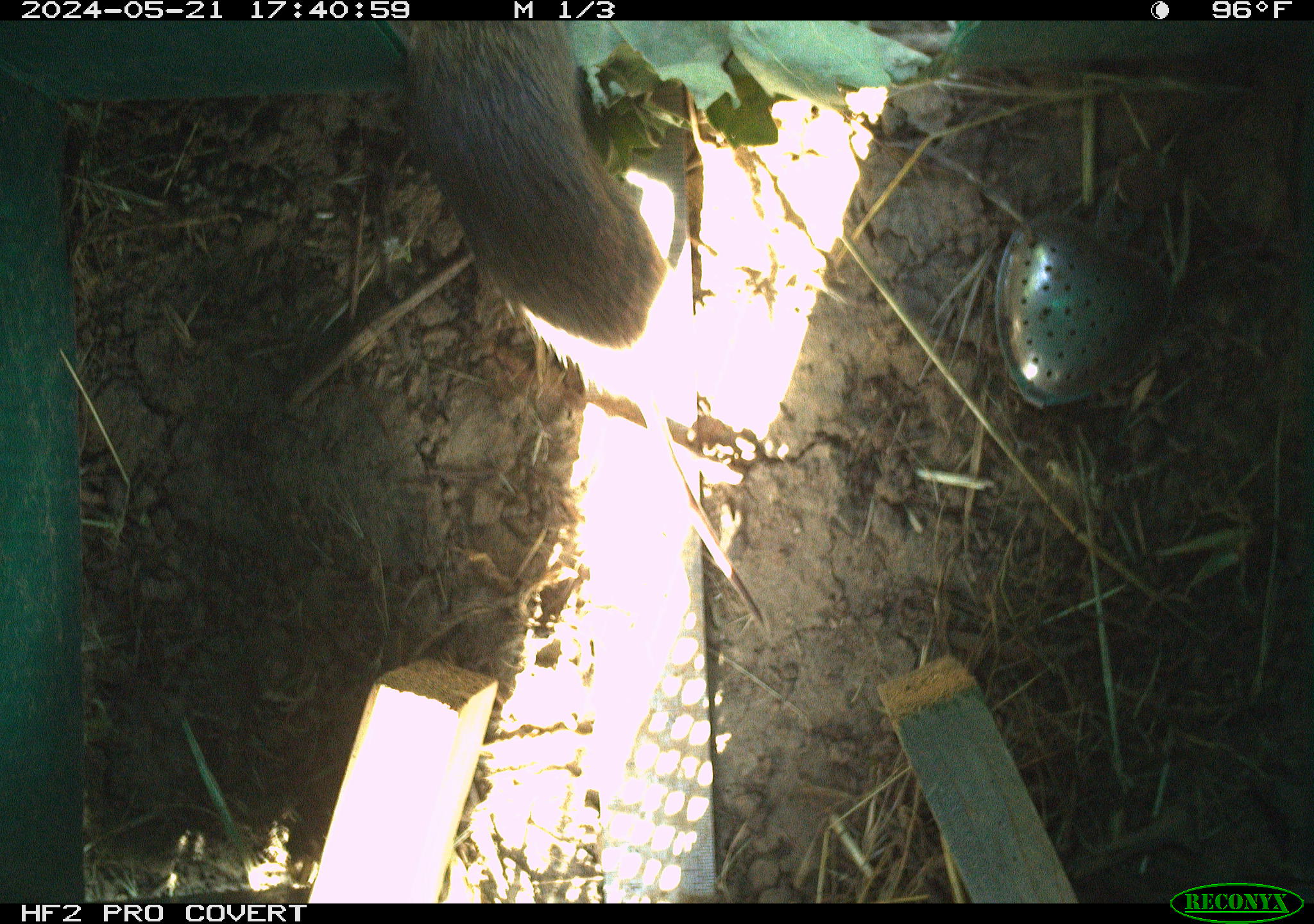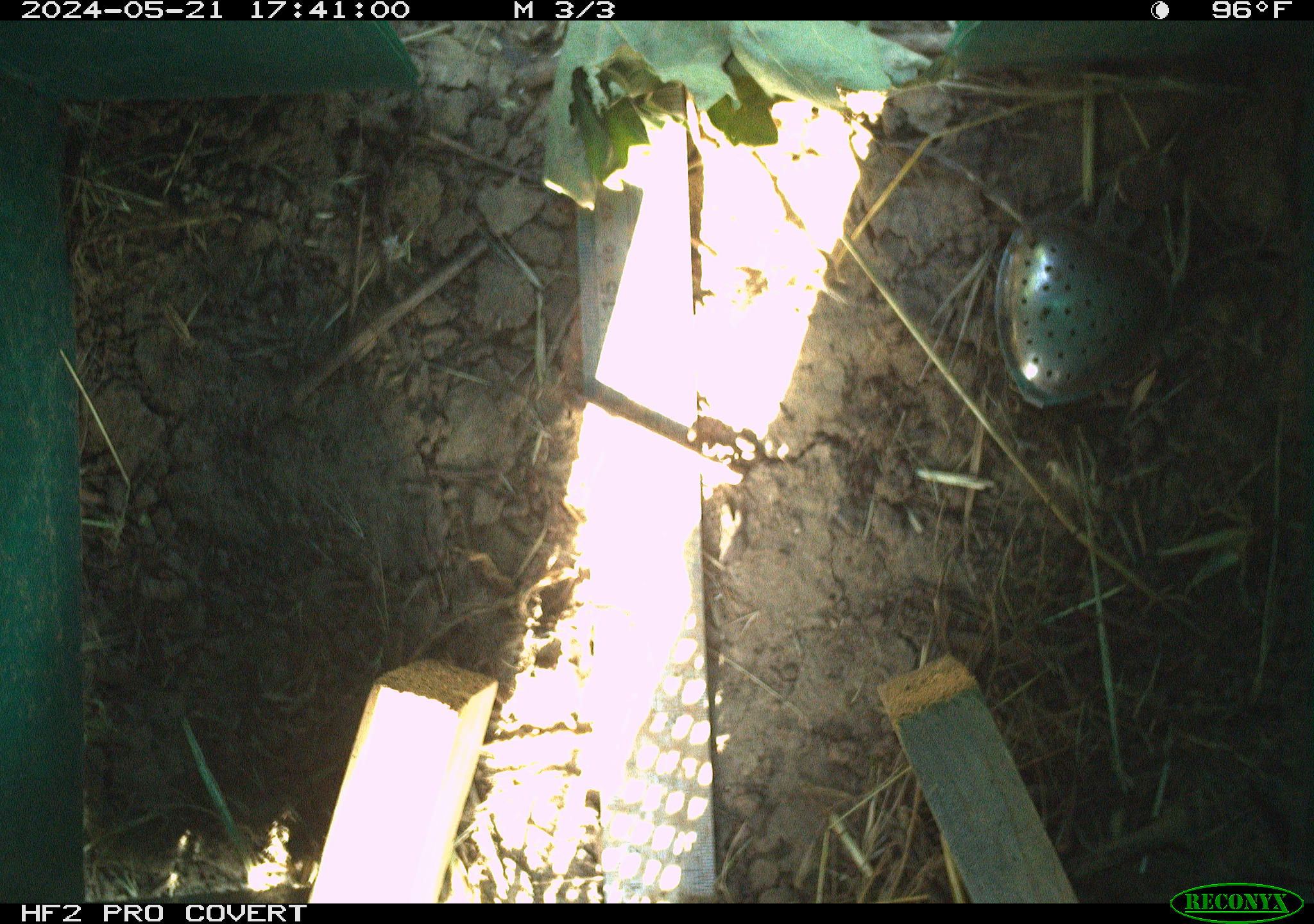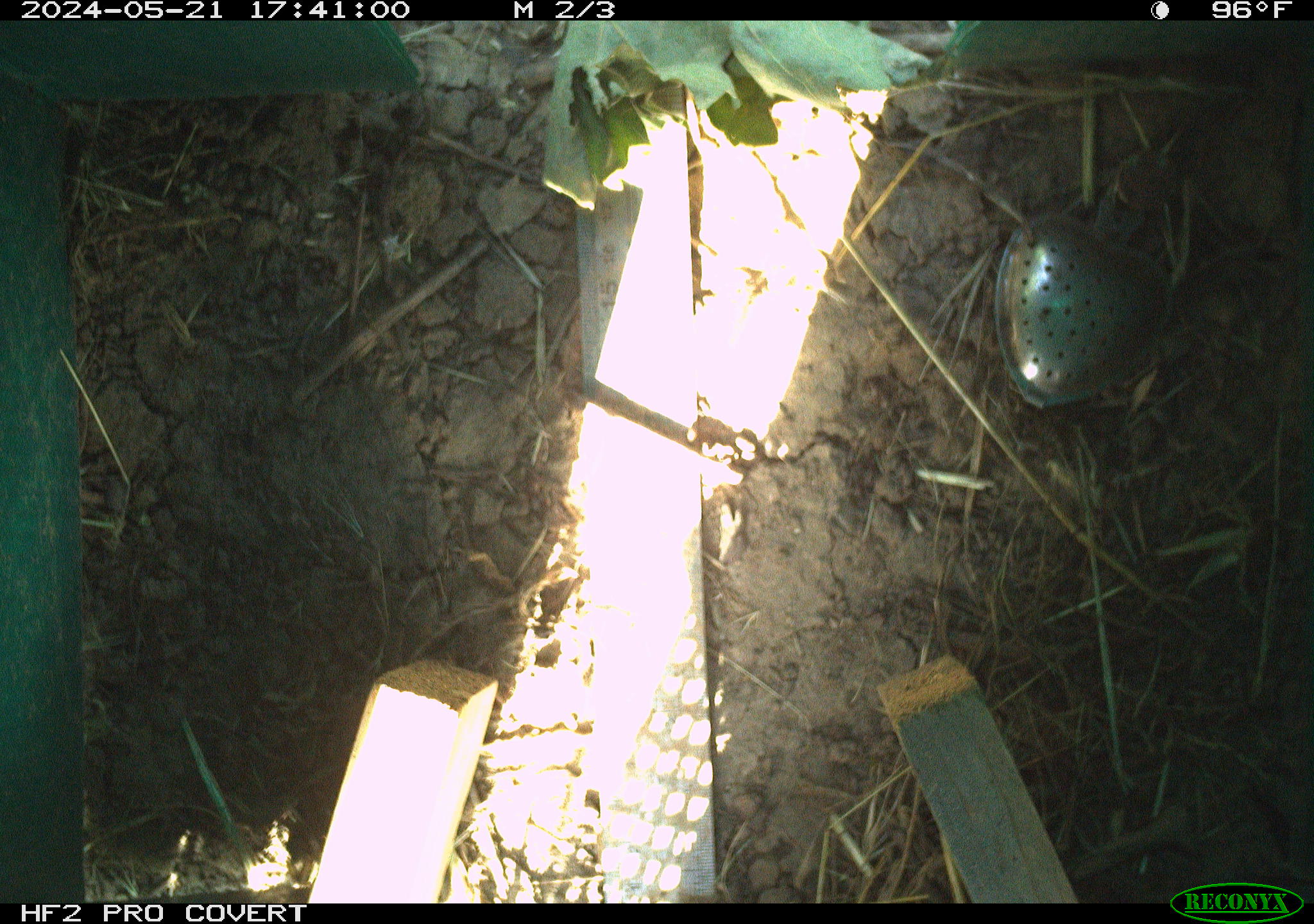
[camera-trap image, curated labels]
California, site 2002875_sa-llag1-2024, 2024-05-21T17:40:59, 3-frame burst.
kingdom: Animalia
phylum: Chordata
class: Mammalia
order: Rodentia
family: Cricetidae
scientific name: Arvicolinae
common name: voles, lemmings, and muskrats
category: arvicolinae subfamily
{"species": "arvicolinae subfamily (voles, lemmings, and muskrats) (Arvicolinae)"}